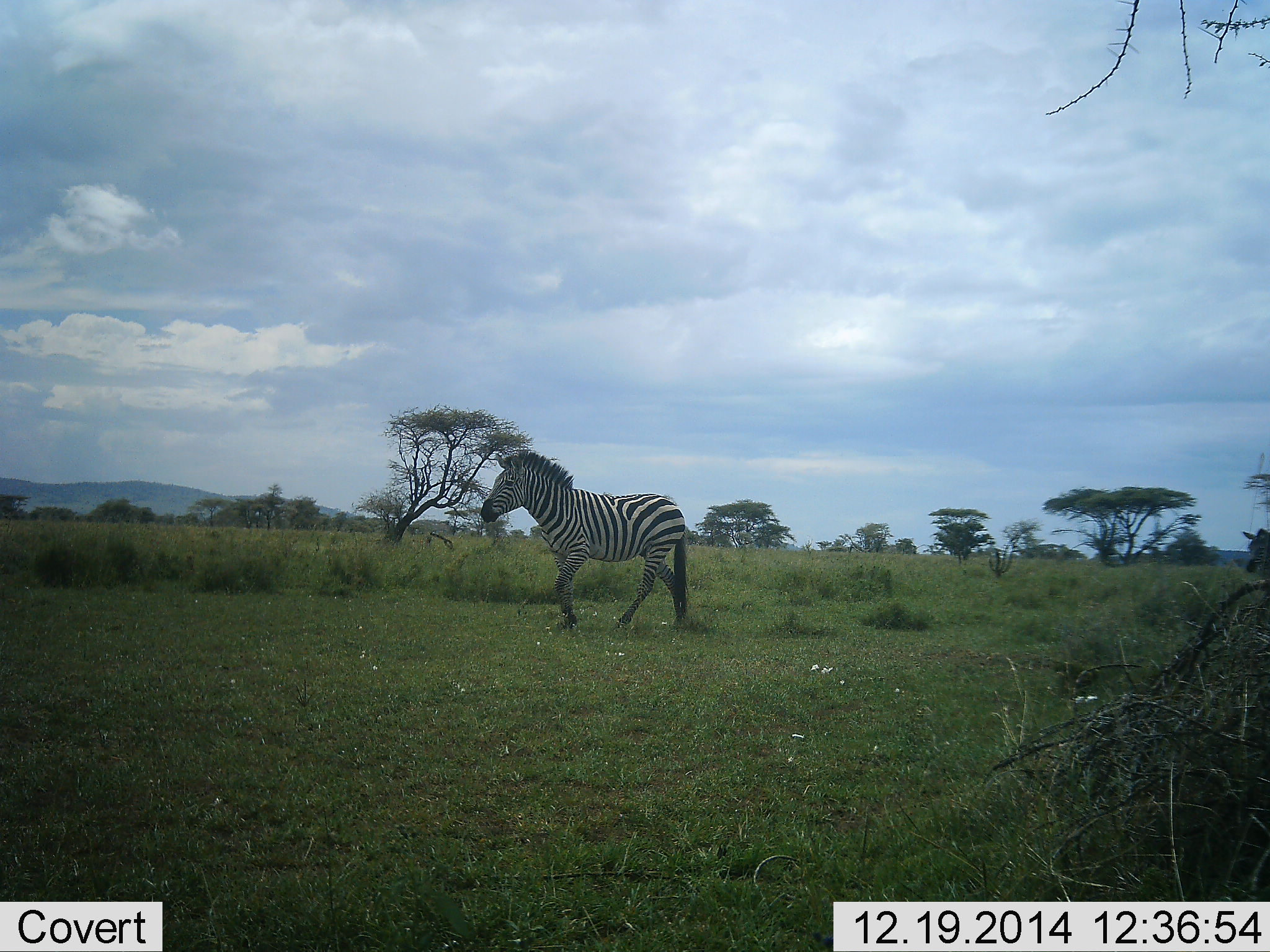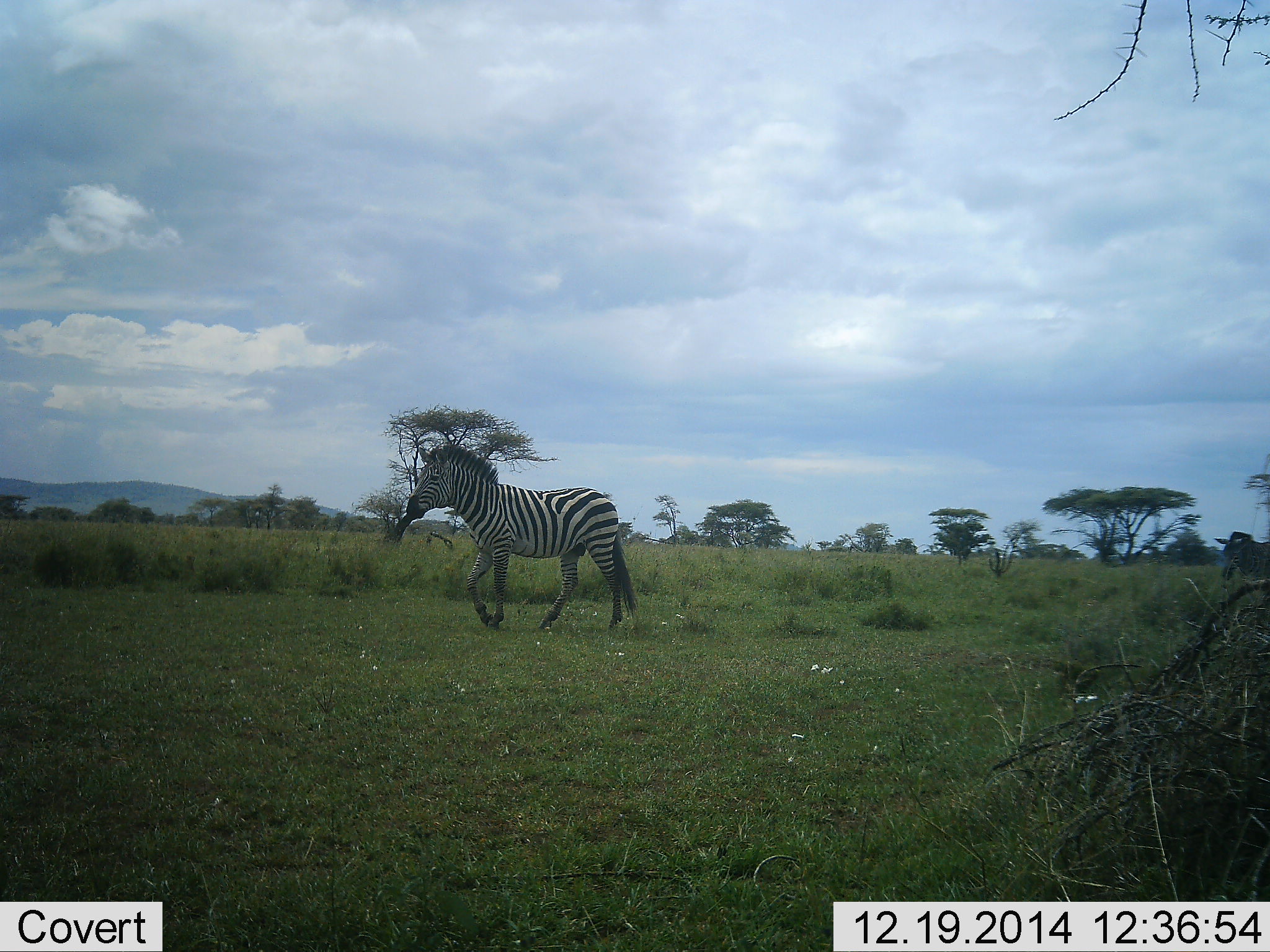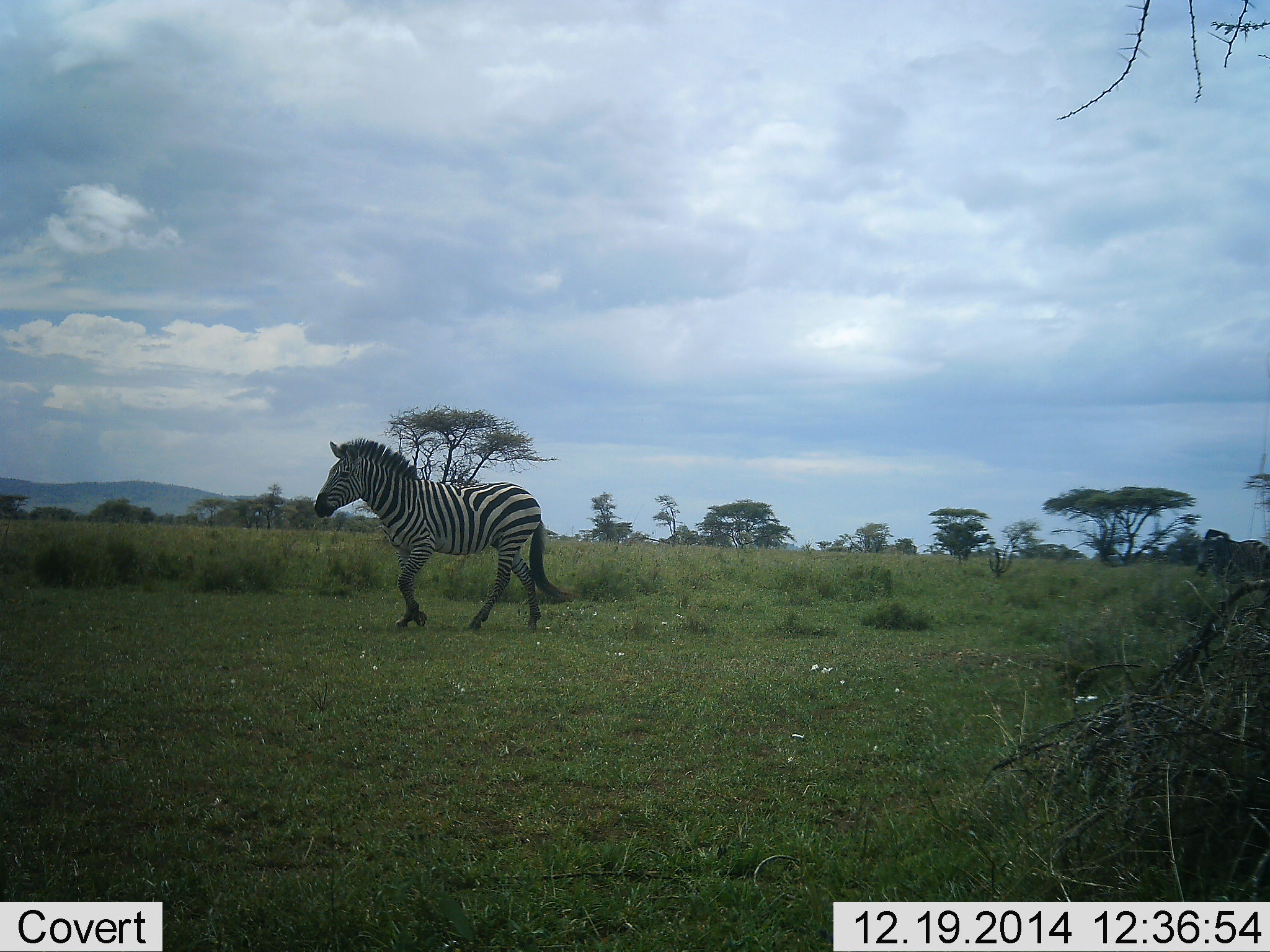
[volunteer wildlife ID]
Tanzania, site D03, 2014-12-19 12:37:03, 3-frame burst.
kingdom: Animalia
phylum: Chordata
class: Mammalia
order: Perissodactyla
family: Equidae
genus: Equus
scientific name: Equus quagga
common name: plains zebra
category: zebra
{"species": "zebra (plains zebra) (Equus quagga)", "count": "2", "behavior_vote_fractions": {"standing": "10%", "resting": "0%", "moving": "100%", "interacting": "0%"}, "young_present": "0%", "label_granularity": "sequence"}